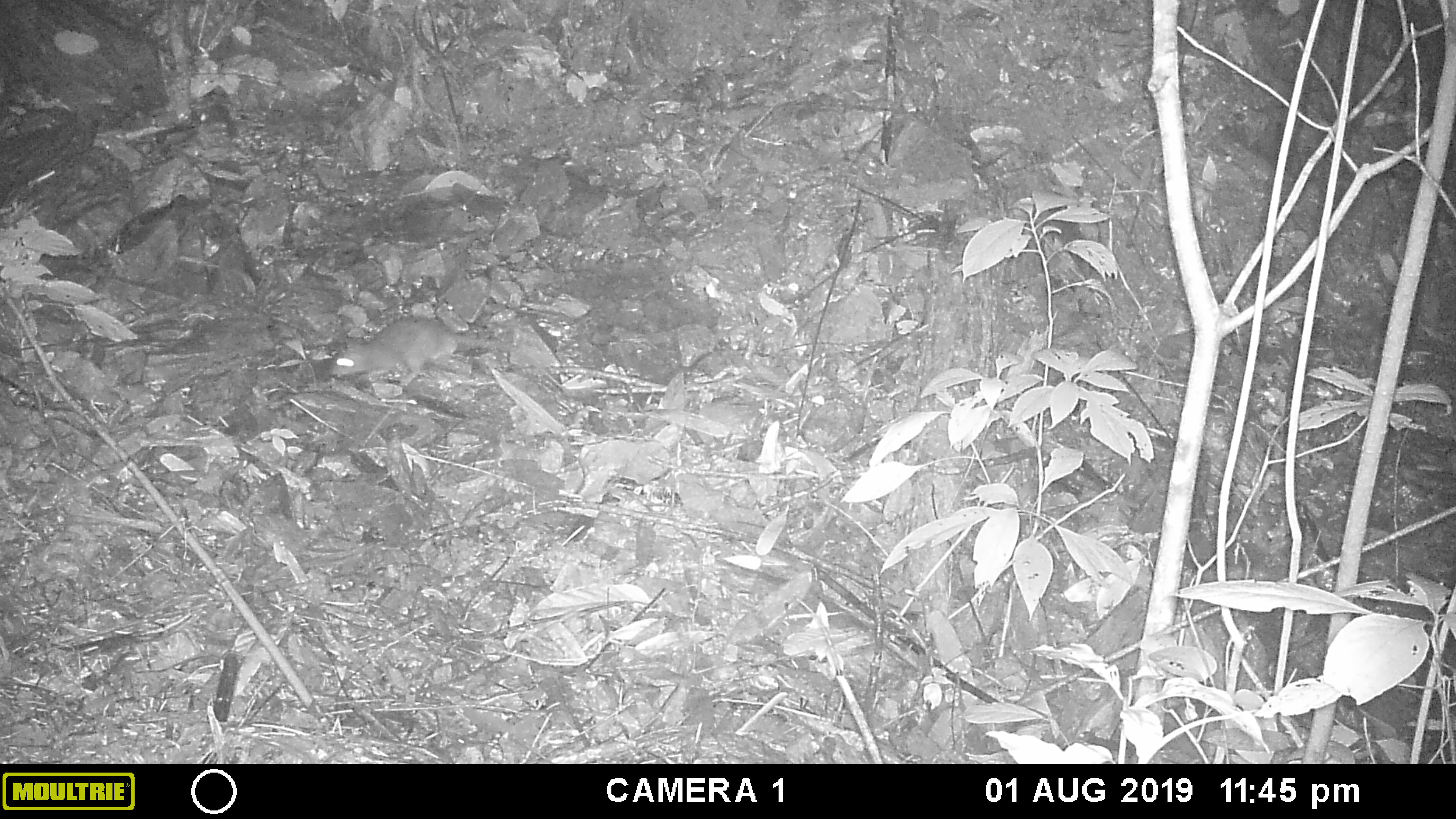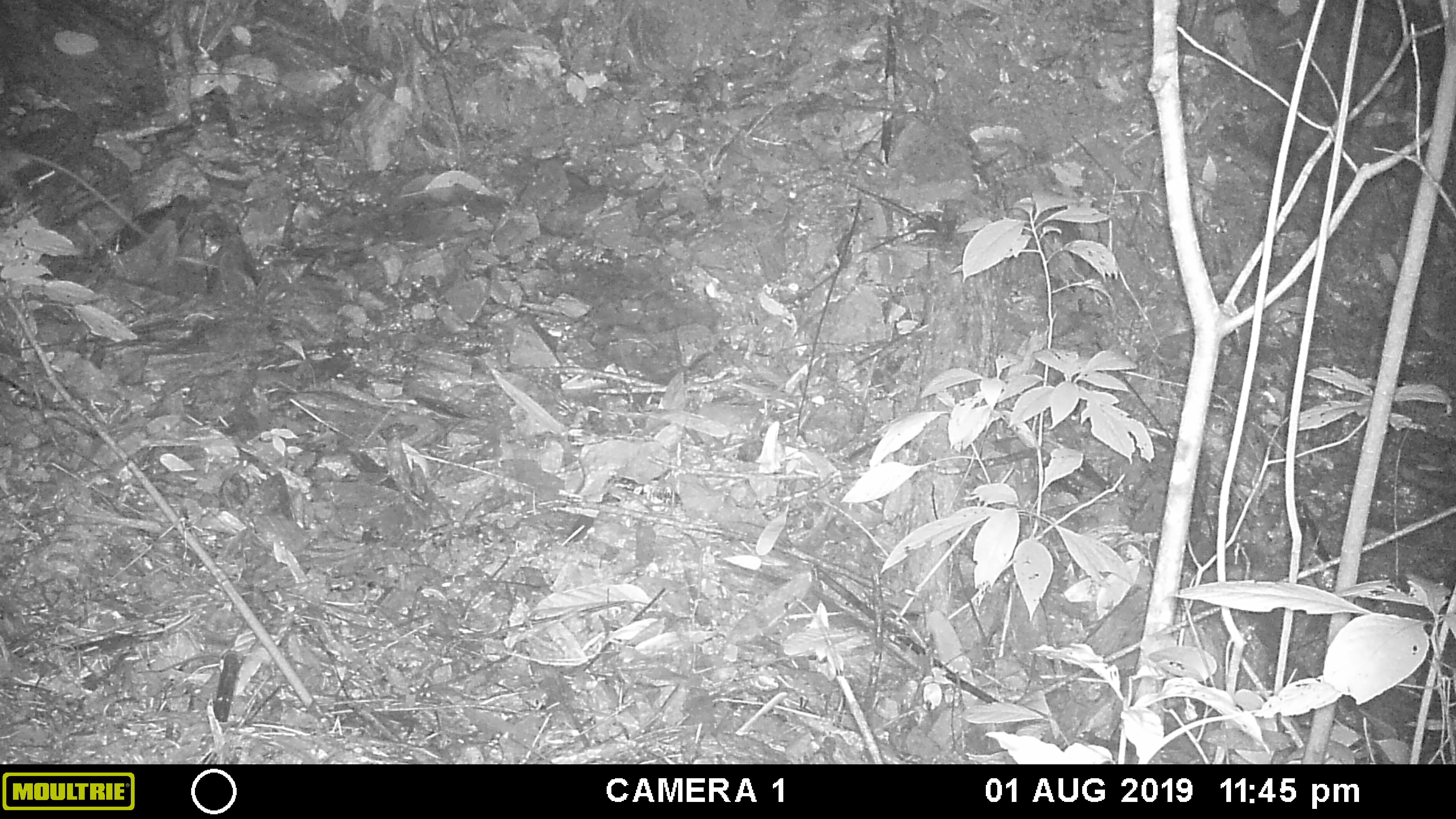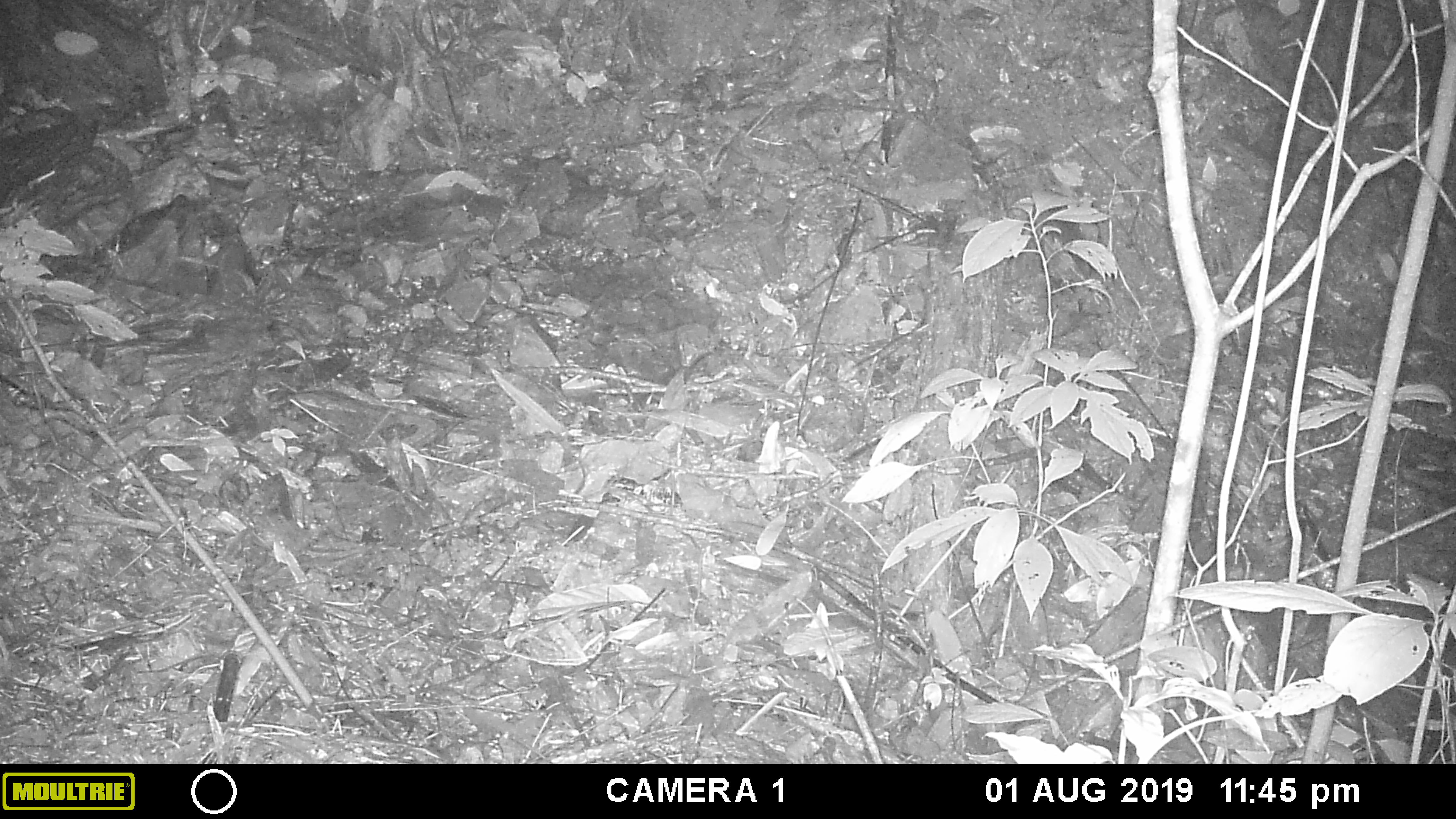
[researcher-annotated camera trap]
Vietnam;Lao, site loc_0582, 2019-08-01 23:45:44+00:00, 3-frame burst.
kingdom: Animalia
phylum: Chordata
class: Mammalia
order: Rodentia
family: Muridae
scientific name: Muridae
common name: old-world mice and rats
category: unidentified murid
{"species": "unidentified murid (old-world mice and rats) (Muridae)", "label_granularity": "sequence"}